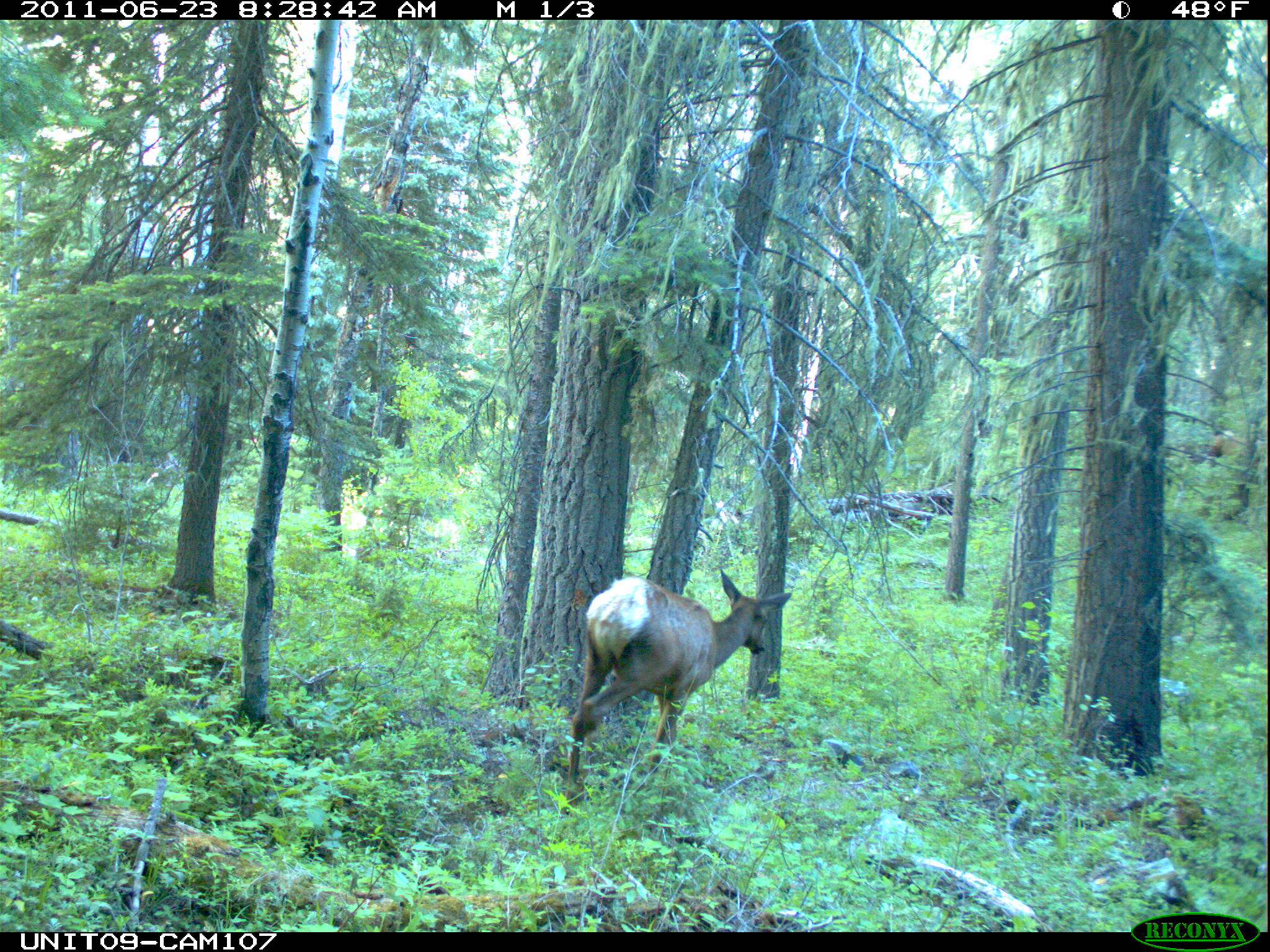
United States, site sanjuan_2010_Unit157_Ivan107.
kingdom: Animalia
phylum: Chordata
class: Mammalia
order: Artiodactyla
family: Cervidae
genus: Cervus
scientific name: Cervus elaphus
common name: red deer